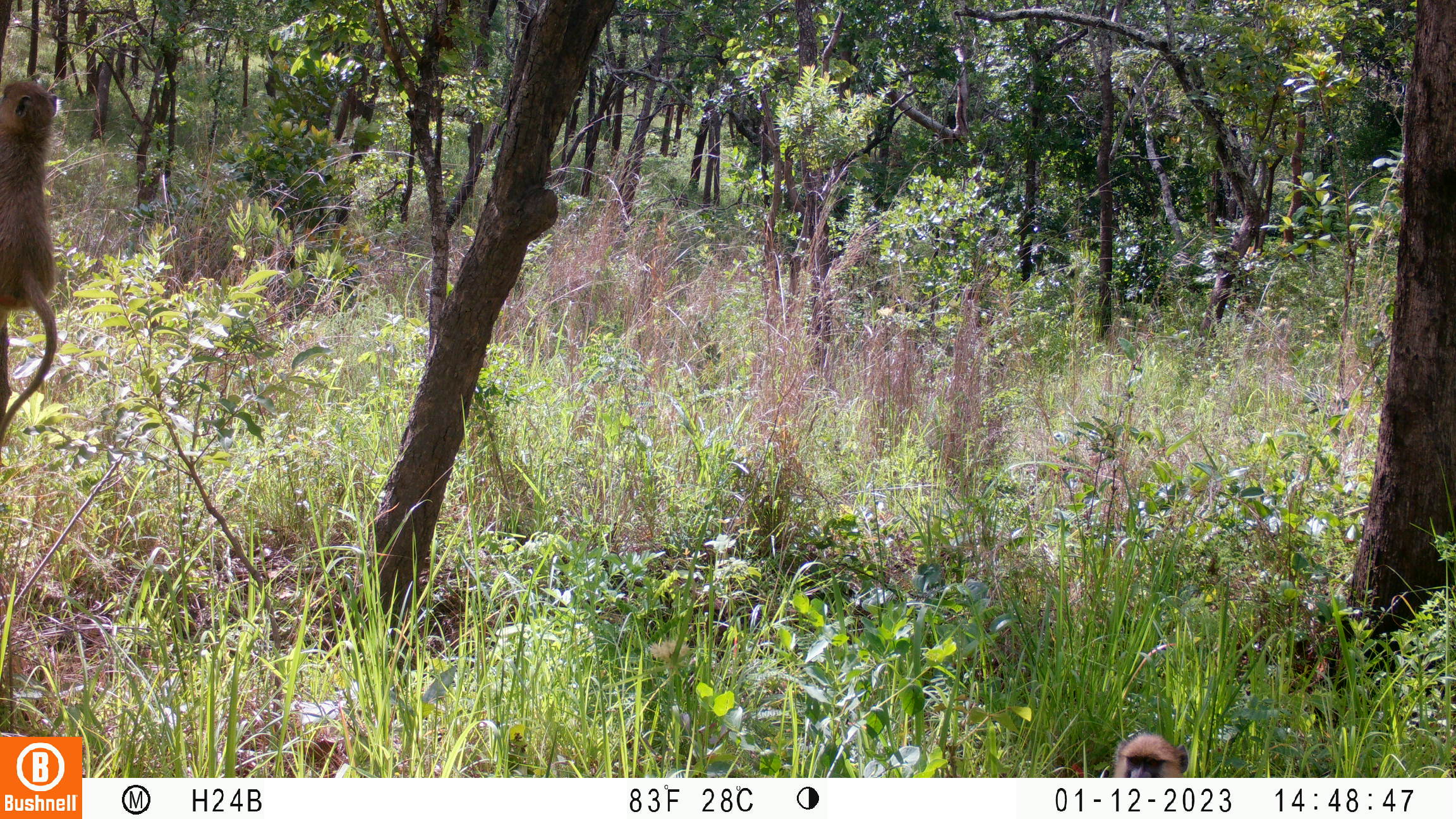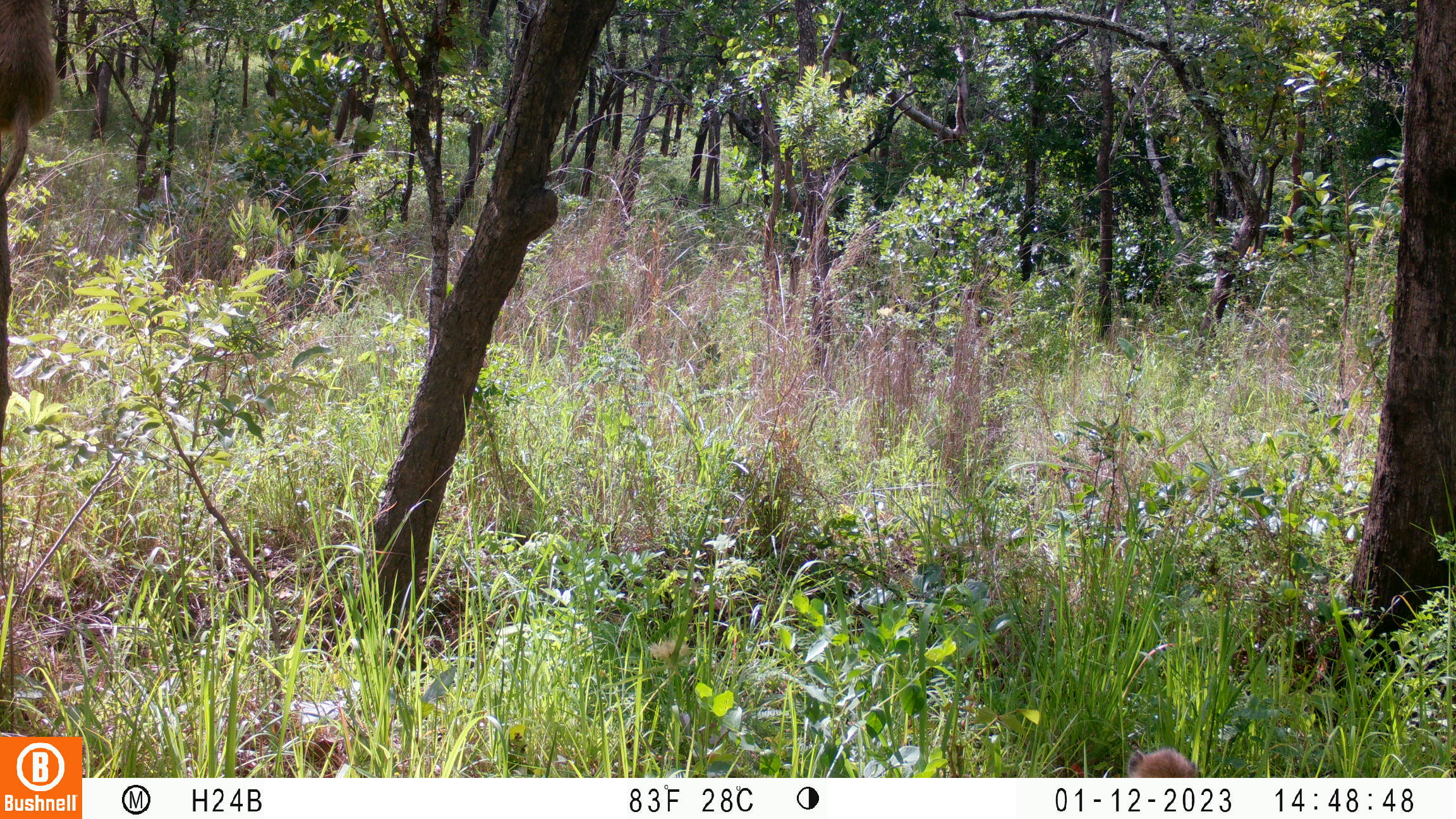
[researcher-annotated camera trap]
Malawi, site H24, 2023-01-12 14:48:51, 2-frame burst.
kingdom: Animalia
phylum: Chordata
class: Mammalia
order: Primates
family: Cercopithecidae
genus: Papio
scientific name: Papio cynocephalus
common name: yellow baboon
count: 2